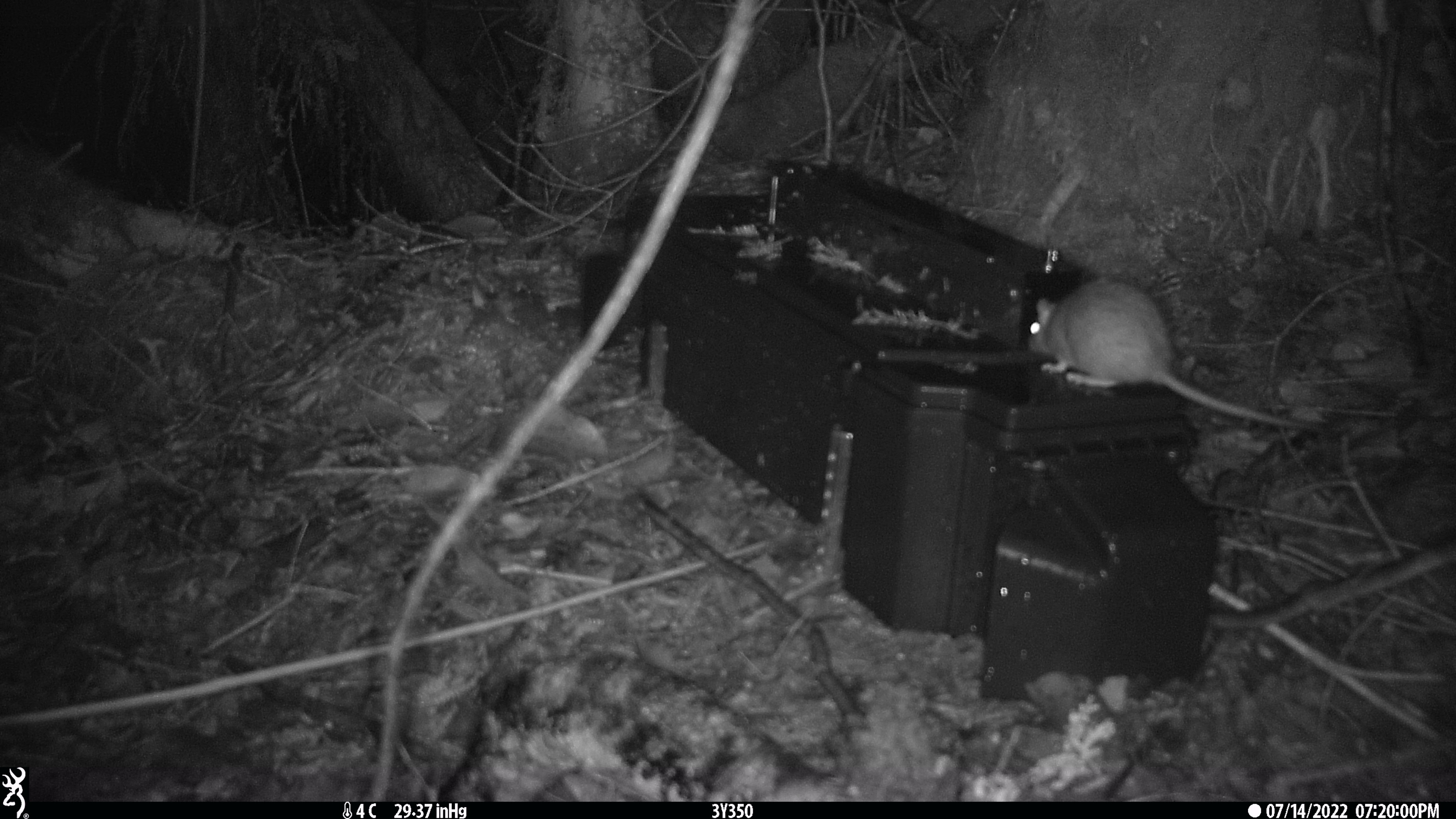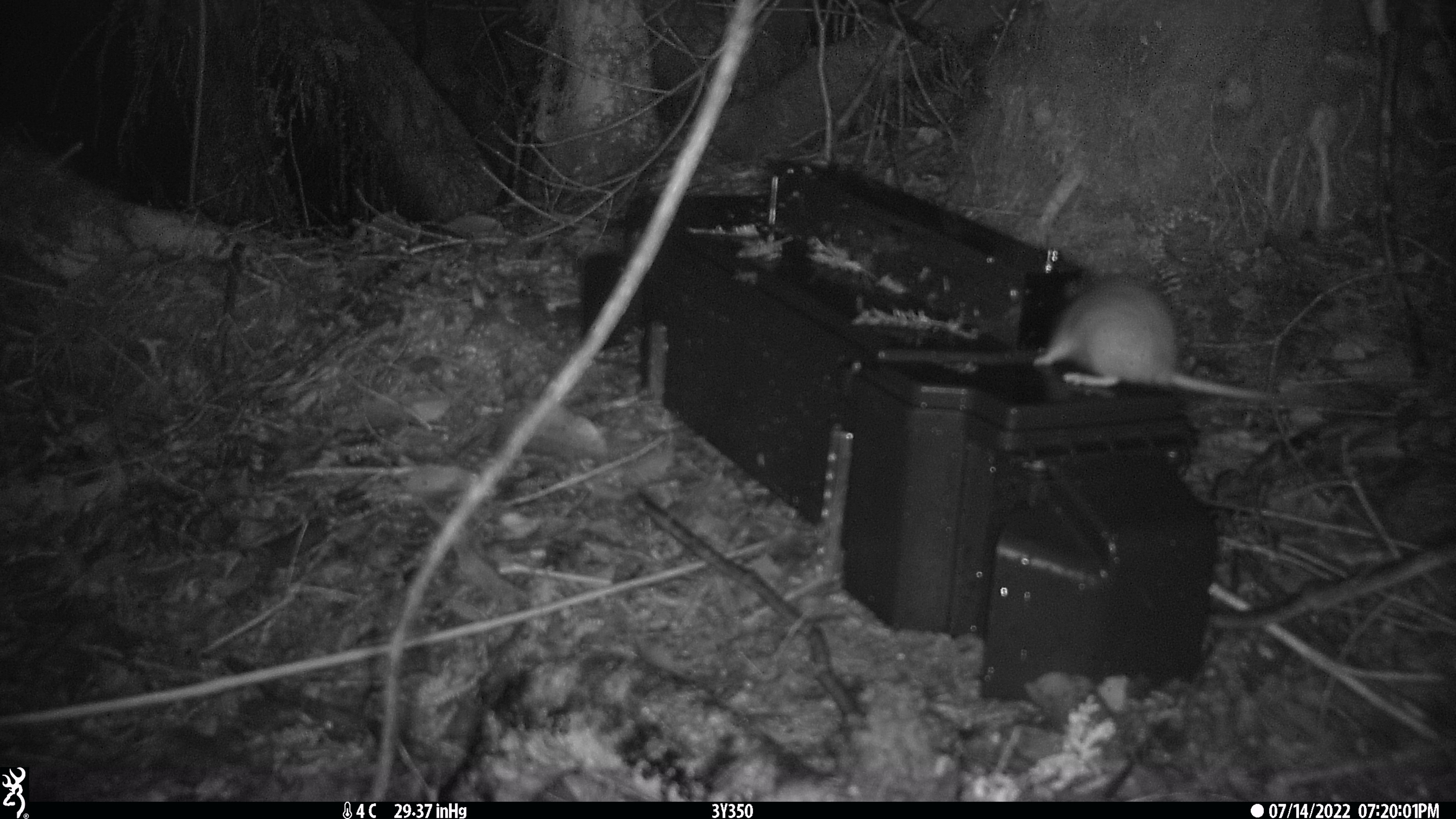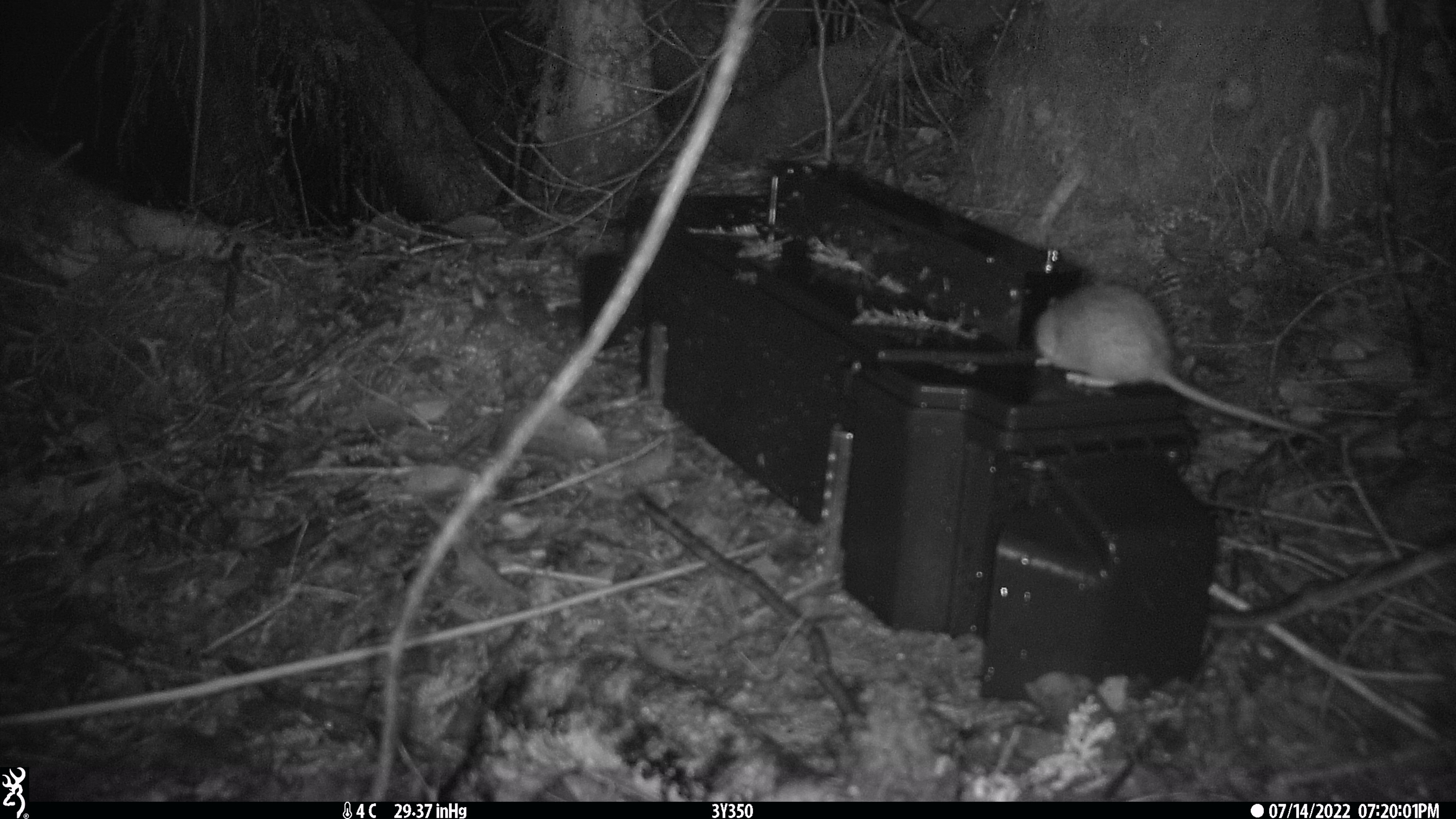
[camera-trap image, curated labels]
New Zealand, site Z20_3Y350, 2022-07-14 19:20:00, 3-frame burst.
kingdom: Animalia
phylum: Chordata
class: Mammalia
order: Rodentia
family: Muridae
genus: Rattus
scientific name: Rattus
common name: rat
Rat (Rattus).